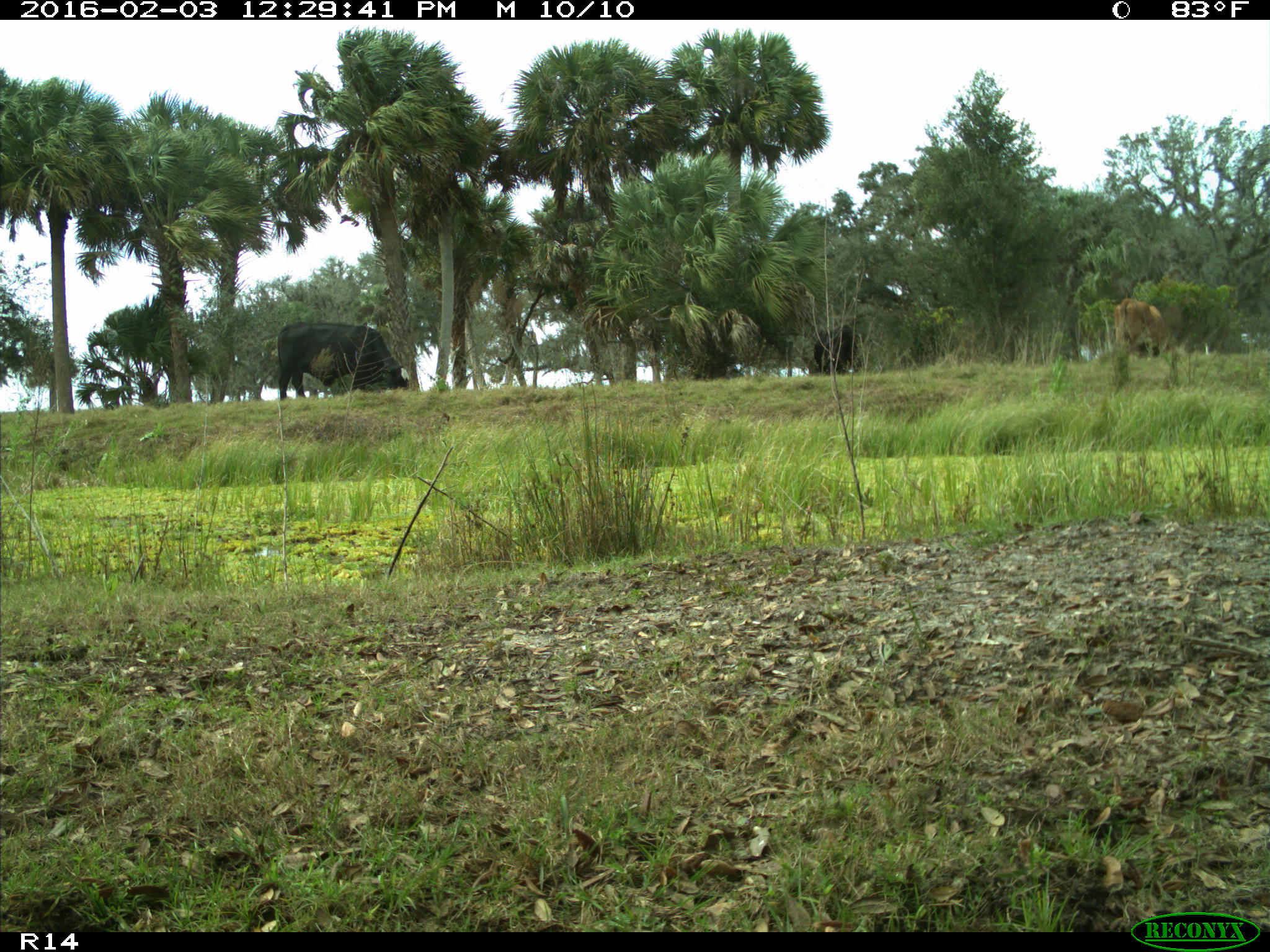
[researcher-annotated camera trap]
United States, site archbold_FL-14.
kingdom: Animalia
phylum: Chordata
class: Mammalia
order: Artiodactyla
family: Bovidae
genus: Bos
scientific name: Bos taurus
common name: domestic cow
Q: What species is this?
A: Bos taurus (domestic cow).